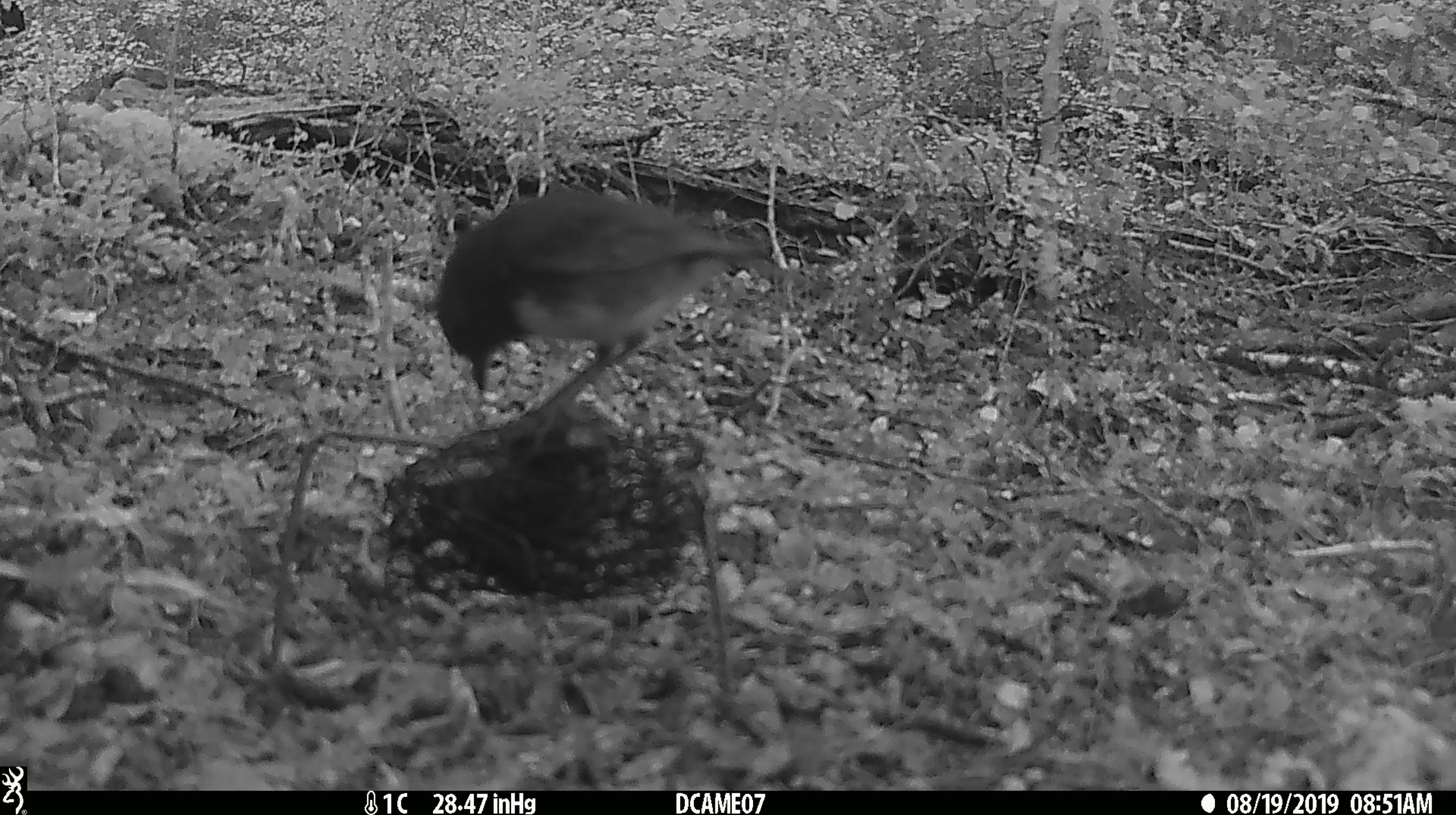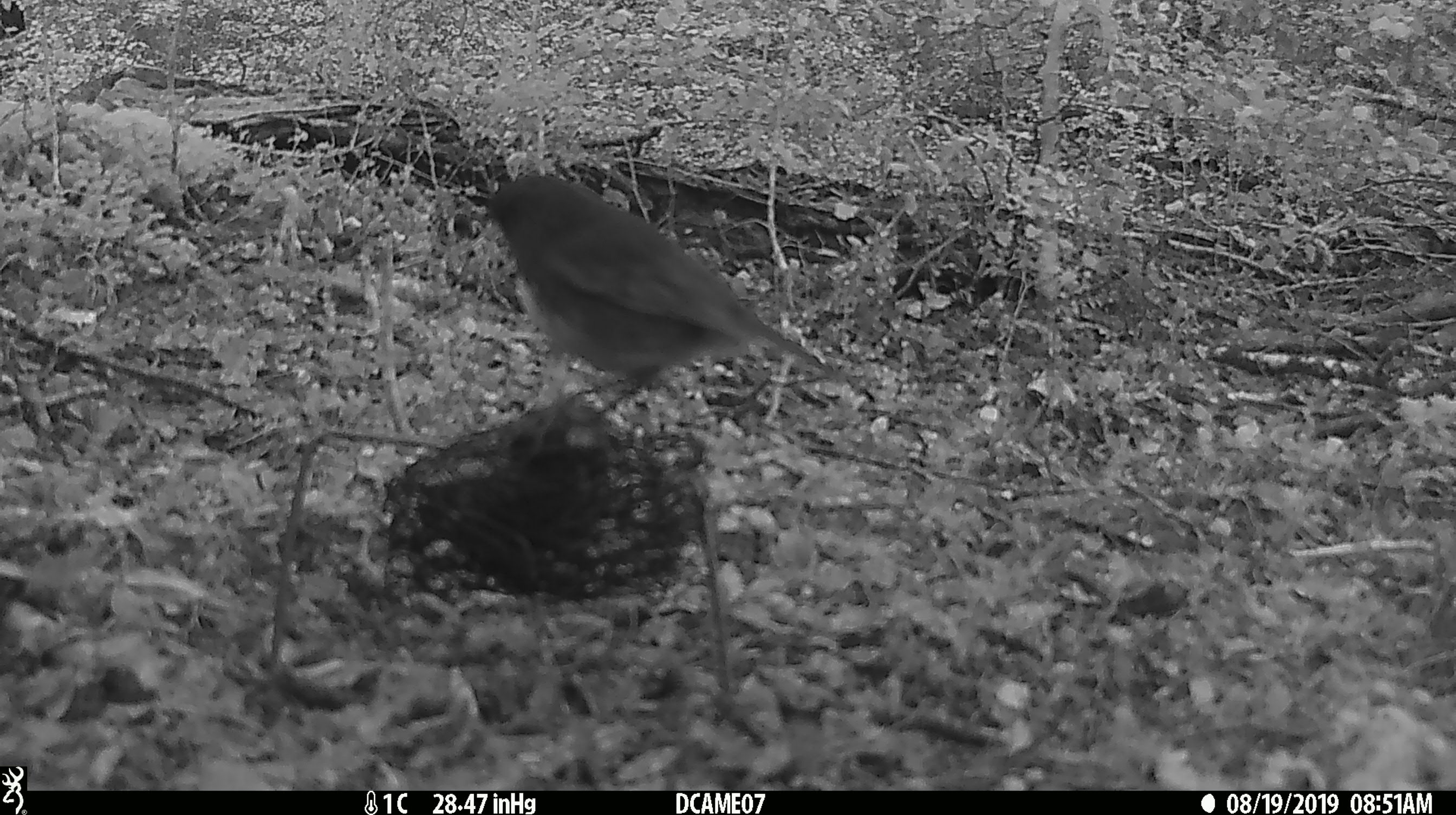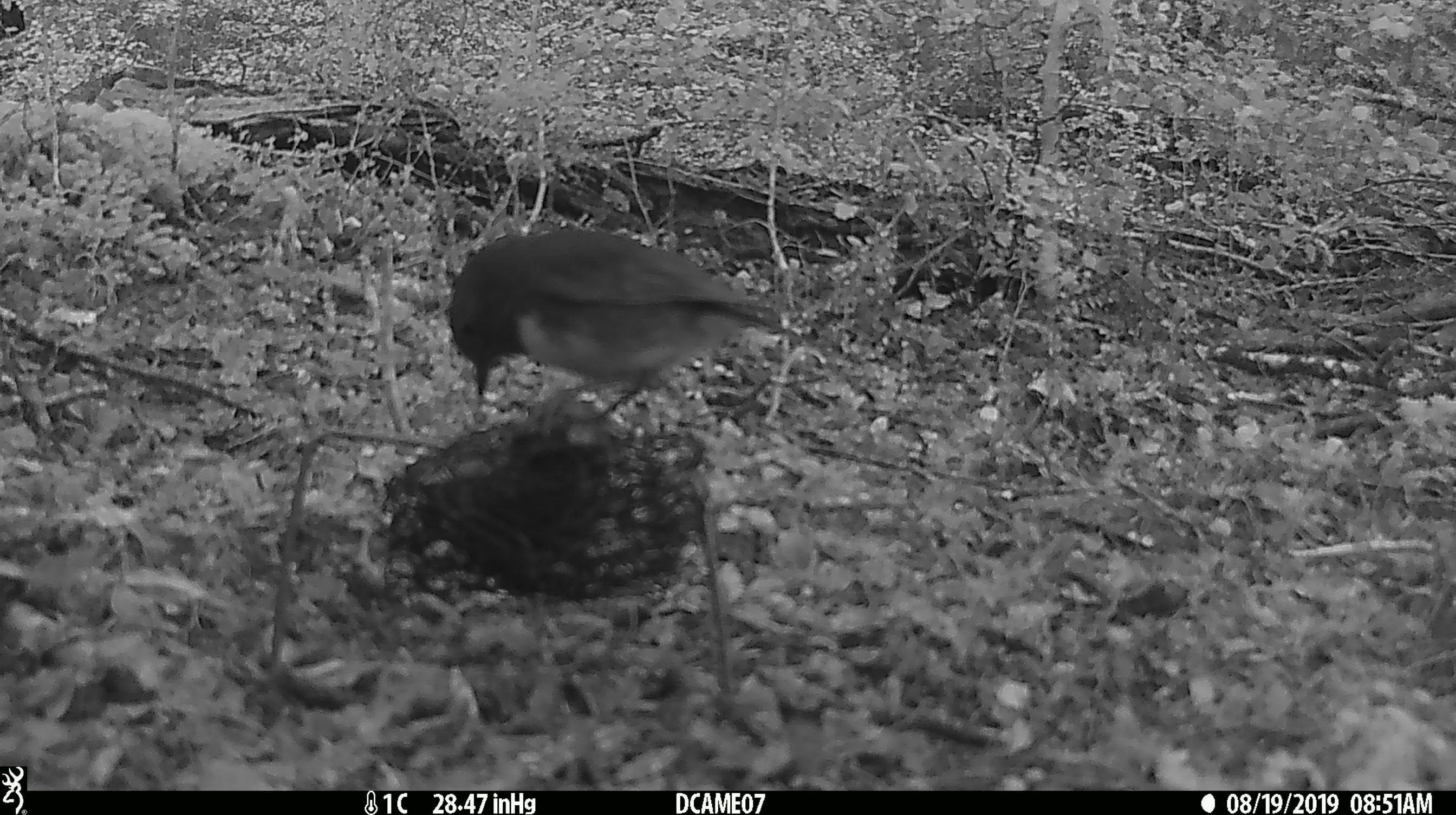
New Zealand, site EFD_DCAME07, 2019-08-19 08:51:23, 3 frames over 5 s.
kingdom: Animalia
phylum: Chordata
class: Aves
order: Passeriformes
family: Petroicidae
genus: Petroica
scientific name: Petroica australis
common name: new zealand robin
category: robin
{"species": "robin (new zealand robin) (Petroica australis)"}